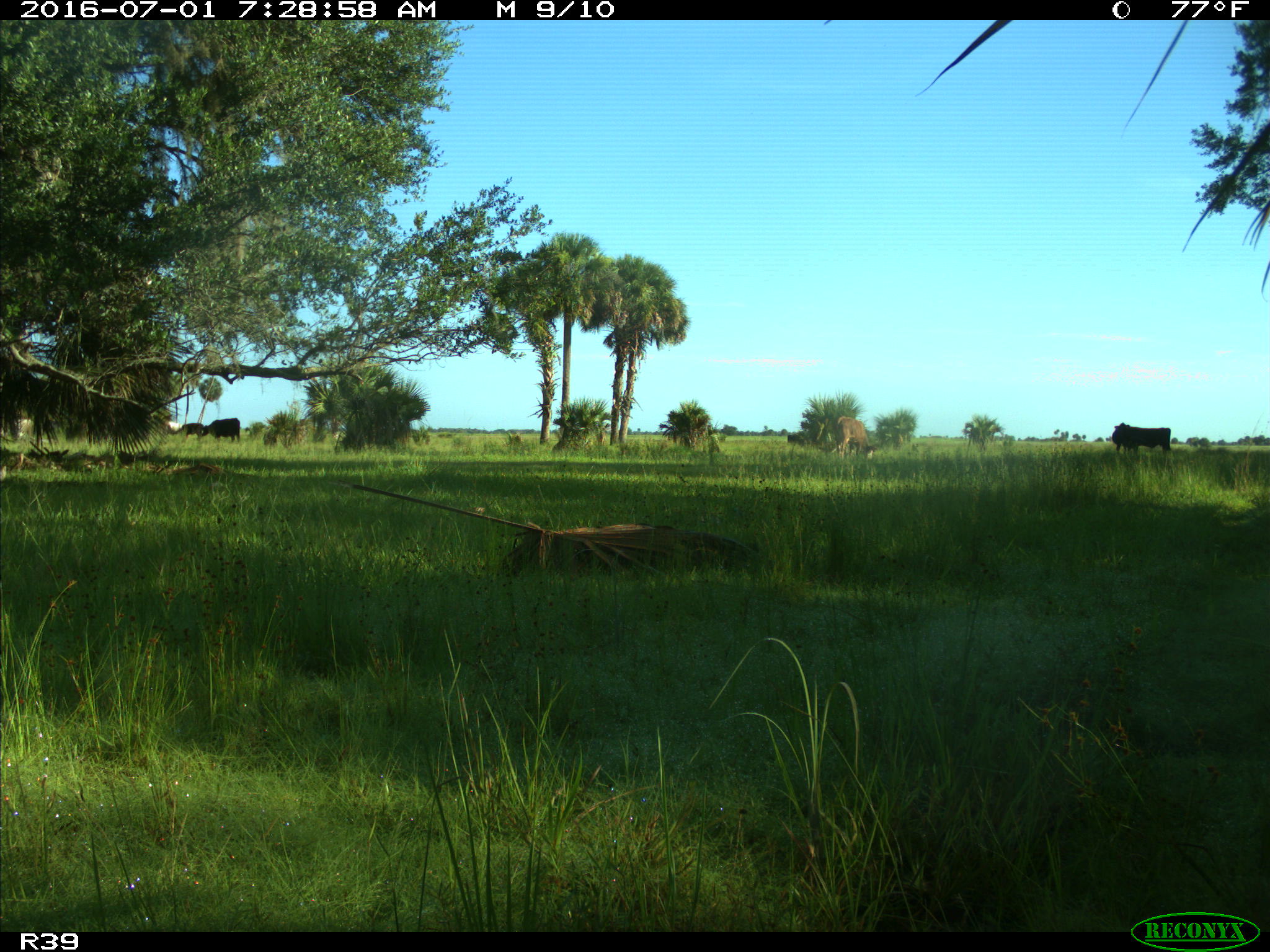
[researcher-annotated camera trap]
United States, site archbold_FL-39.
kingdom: Animalia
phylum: Chordata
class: Mammalia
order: Artiodactyla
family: Bovidae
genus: Bos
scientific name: Bos taurus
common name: domestic cow